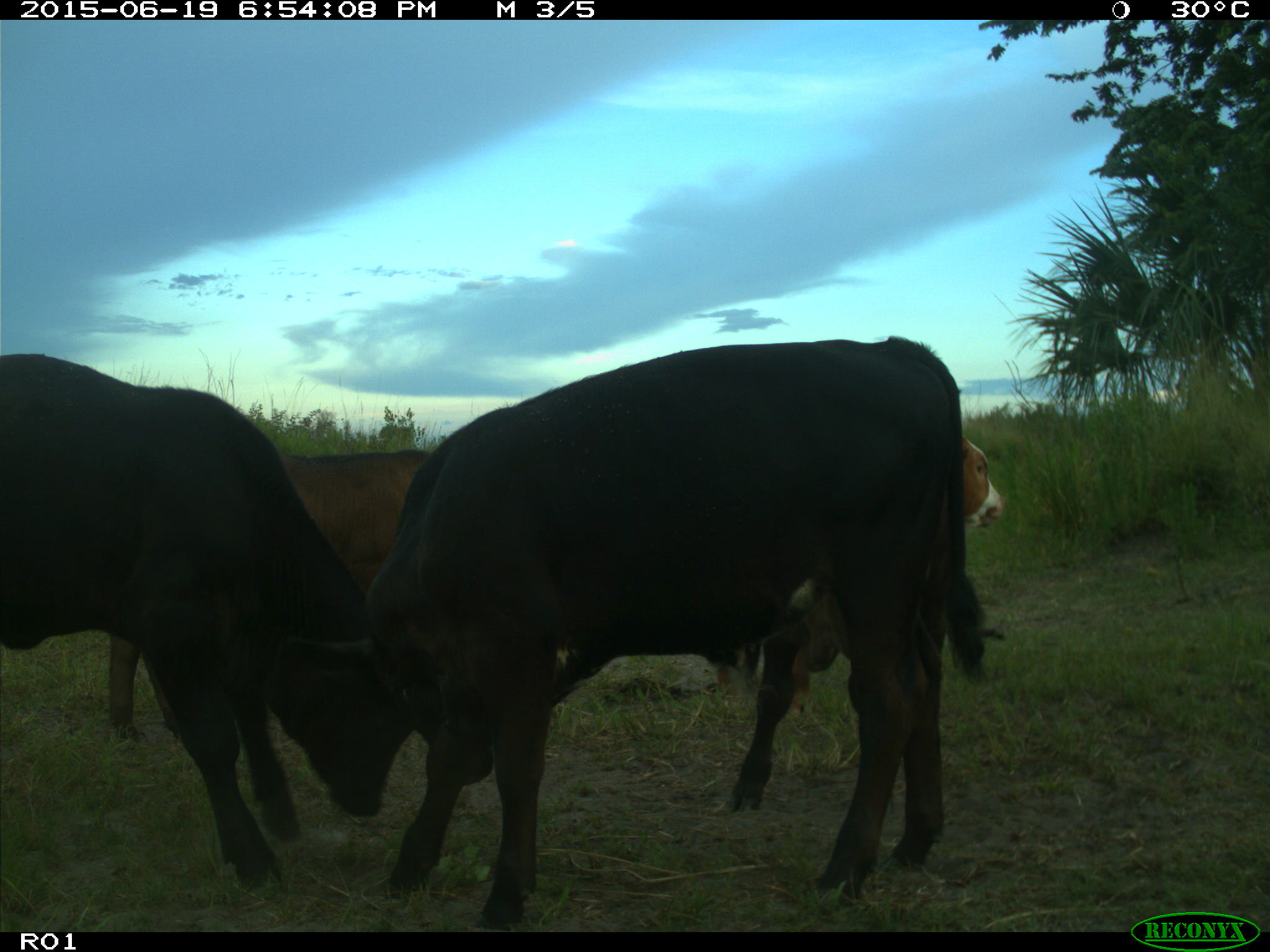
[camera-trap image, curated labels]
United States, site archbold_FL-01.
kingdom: Animalia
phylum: Chordata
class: Mammalia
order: Artiodactyla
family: Bovidae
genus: Bos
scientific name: Bos taurus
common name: domestic cow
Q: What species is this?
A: Bos taurus (domestic cow).